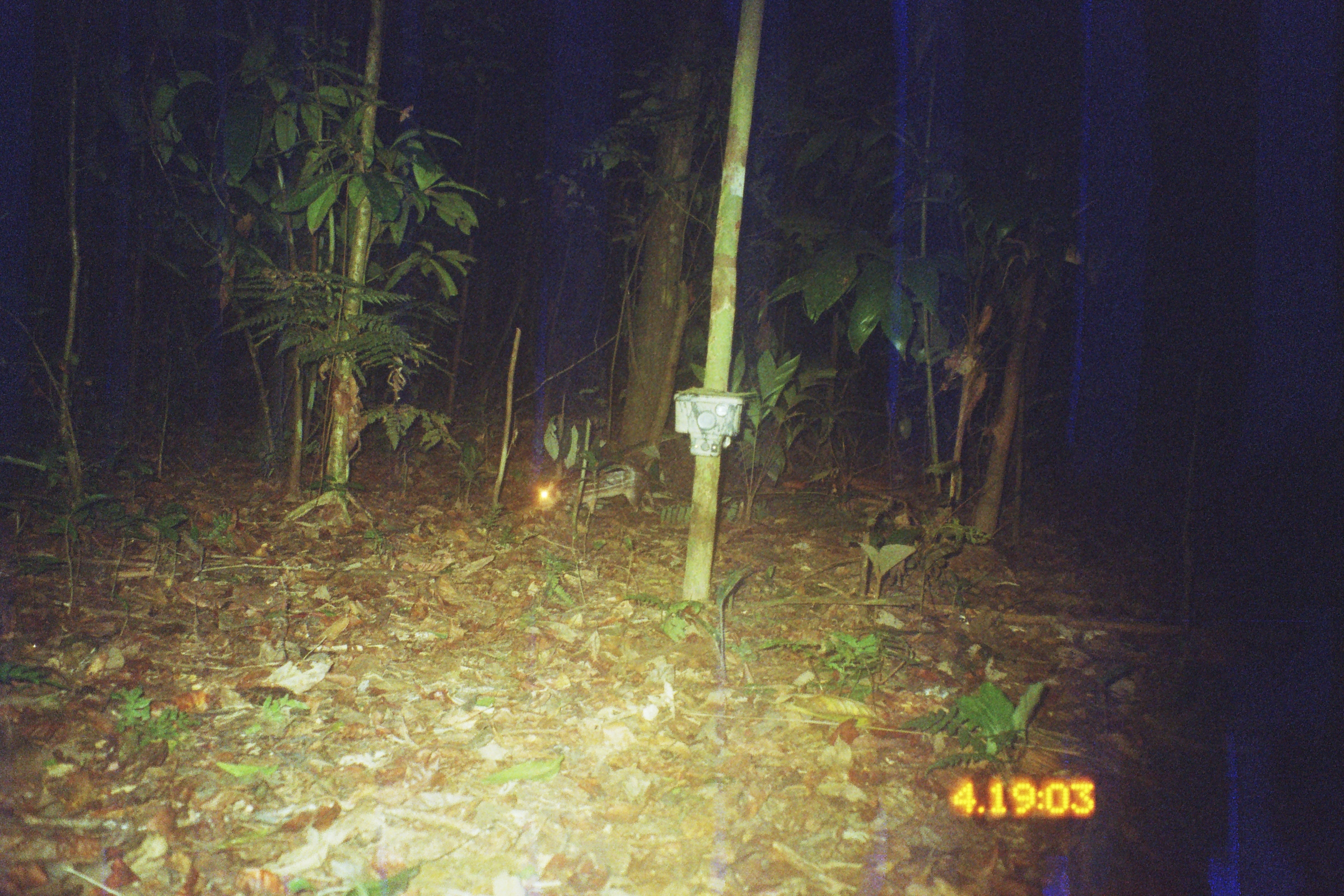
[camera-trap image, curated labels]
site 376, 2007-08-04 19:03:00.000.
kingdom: Animalia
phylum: Chordata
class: Mammalia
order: Rodentia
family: Cuniculidae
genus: Cuniculus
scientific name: Cuniculus paca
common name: spotted paca